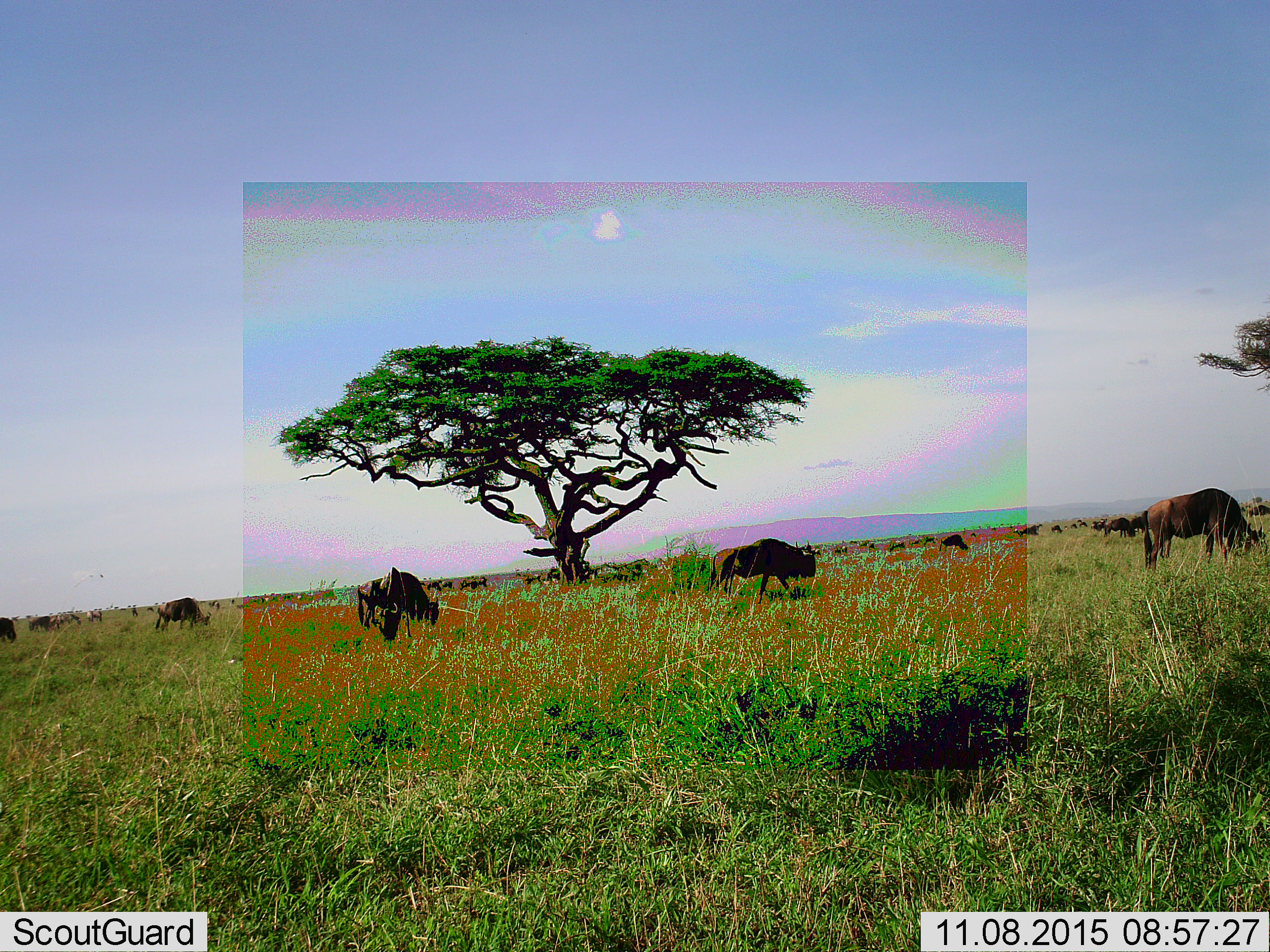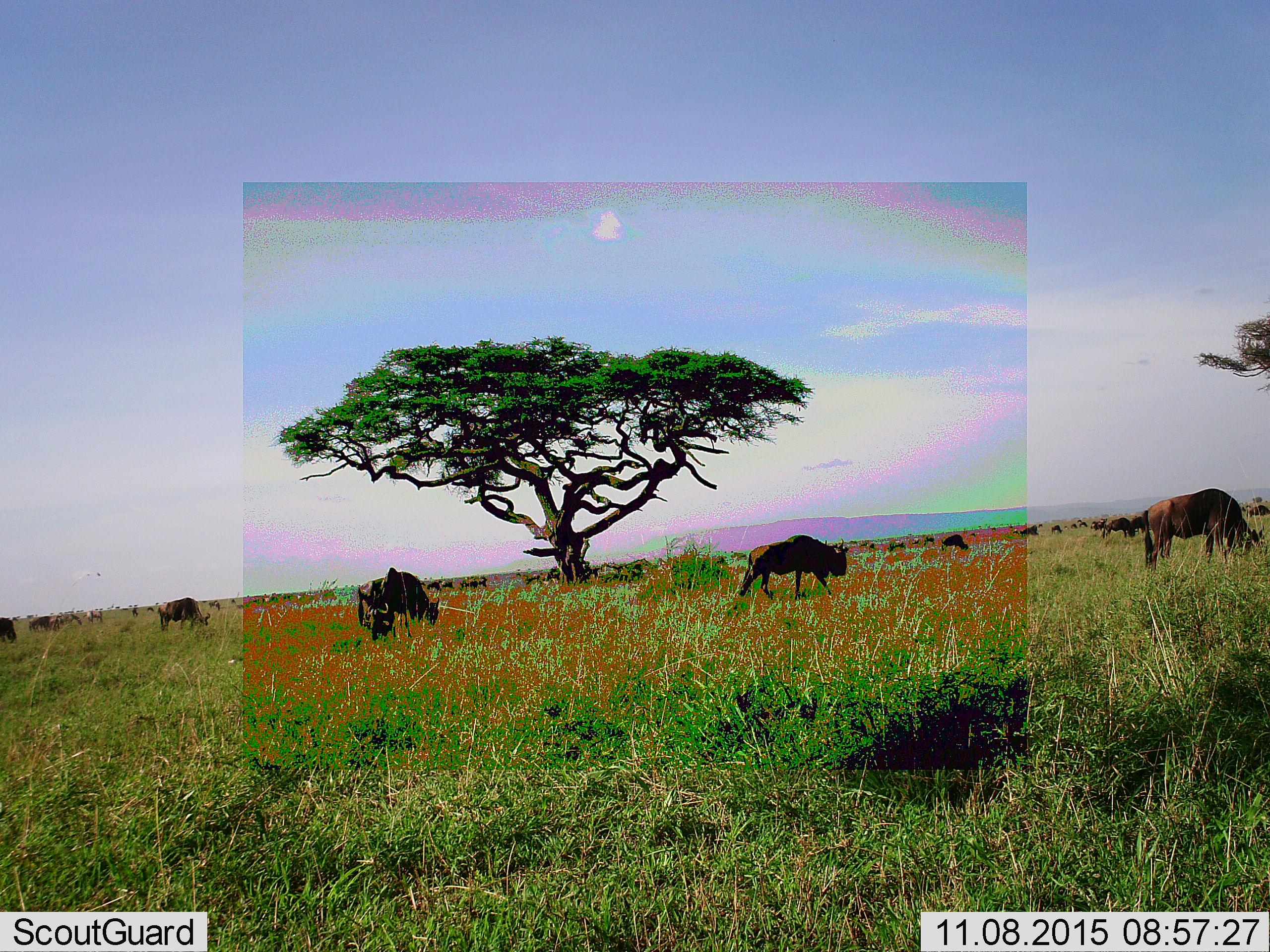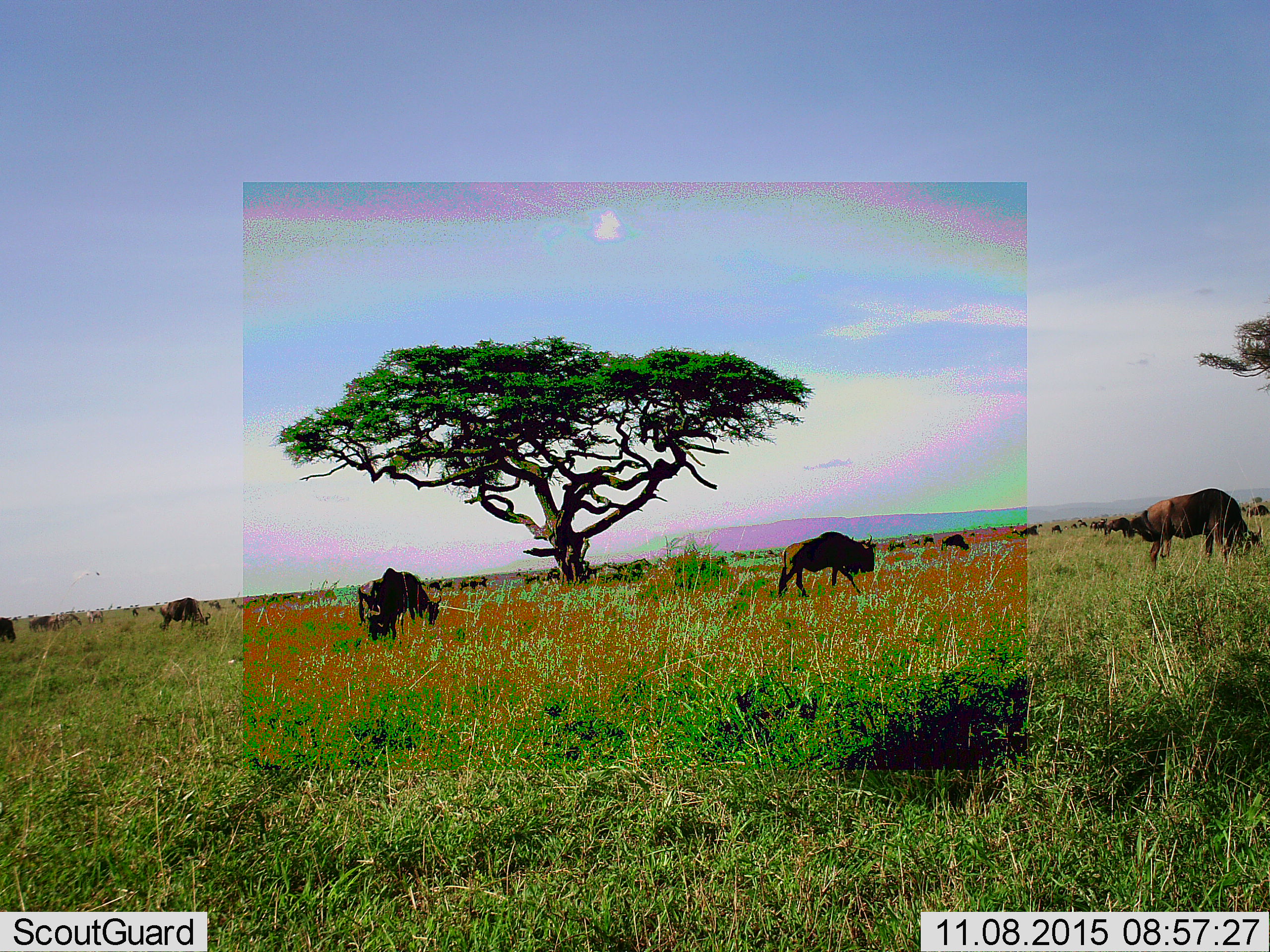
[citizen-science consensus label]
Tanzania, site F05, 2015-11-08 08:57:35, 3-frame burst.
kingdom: Animalia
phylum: Chordata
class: Mammalia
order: Artiodactyla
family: Bovidae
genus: Connochaetes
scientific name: Connochaetes taurinus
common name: blue wildebeest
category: wildebeest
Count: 11-50.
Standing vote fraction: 75%.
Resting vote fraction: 8%.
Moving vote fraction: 58%.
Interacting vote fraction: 0%.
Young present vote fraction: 17%.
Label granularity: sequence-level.